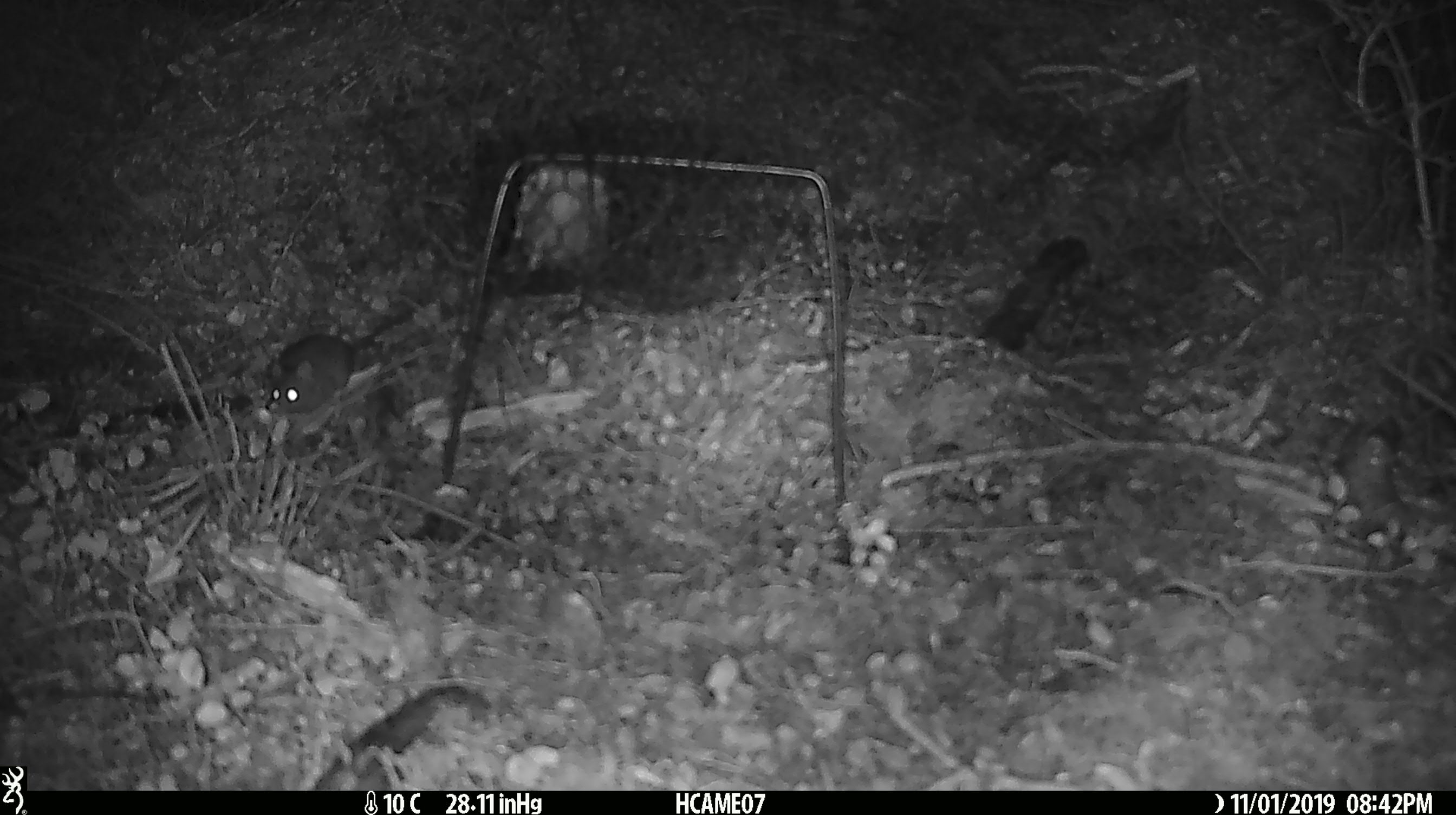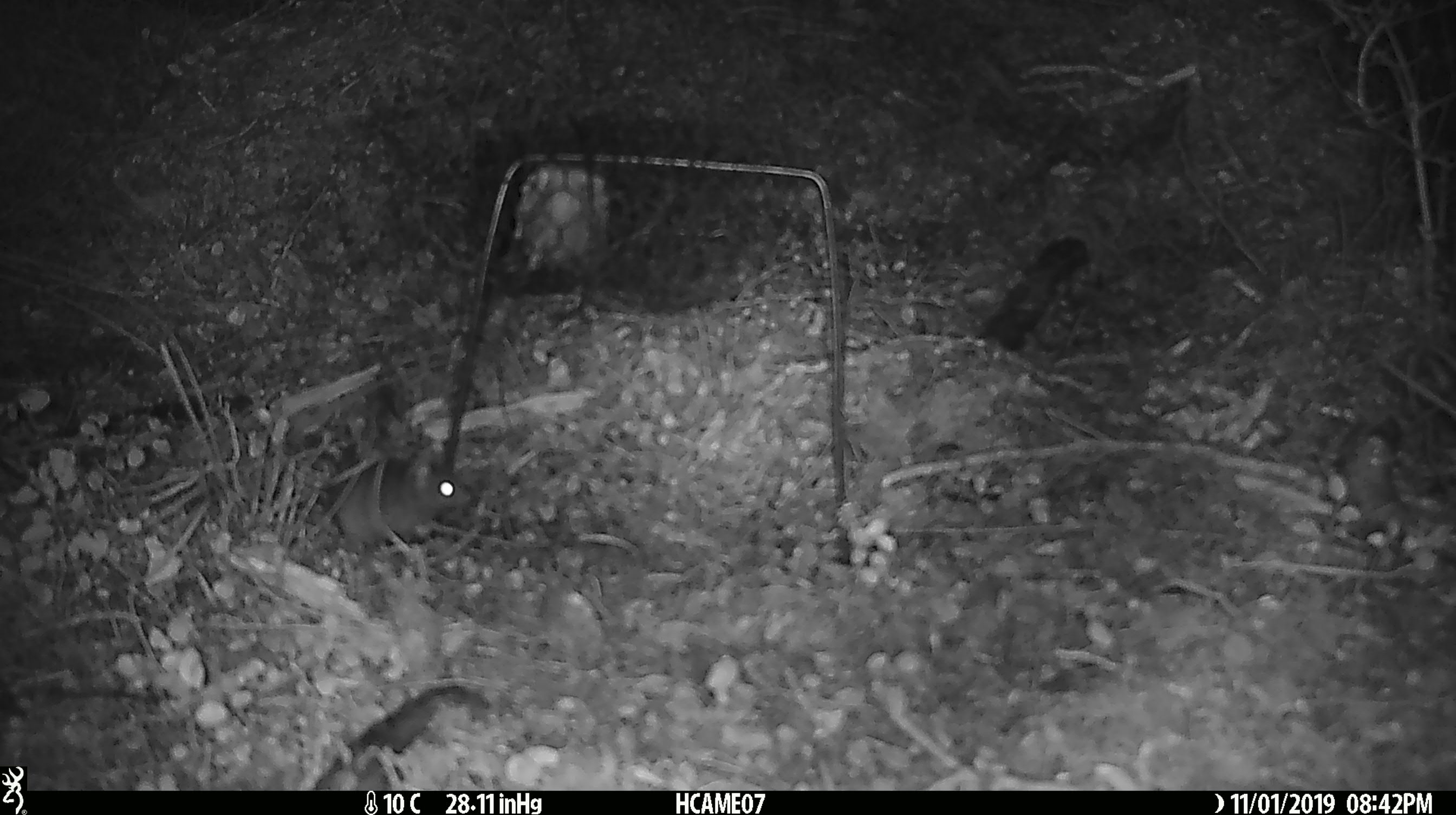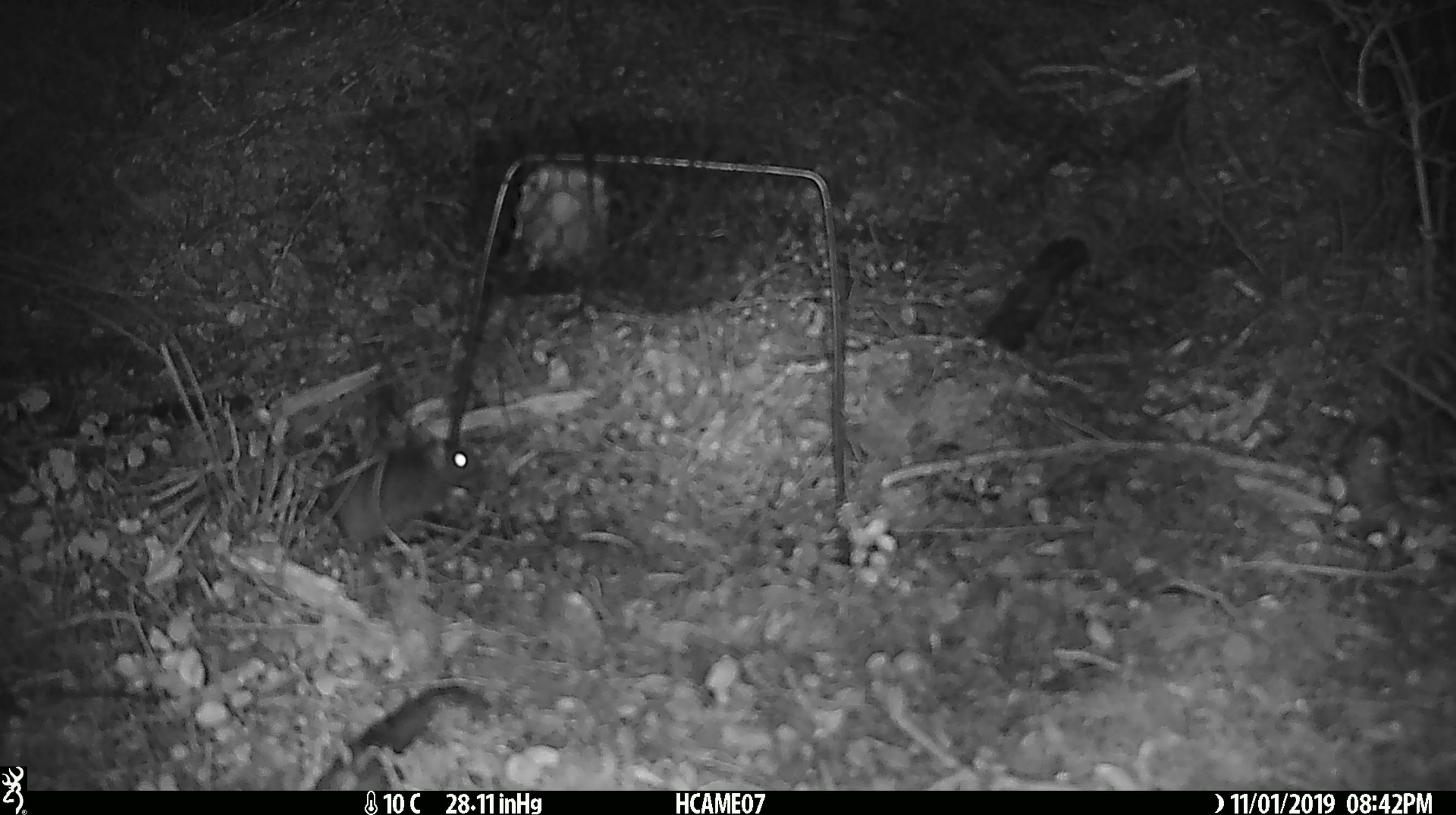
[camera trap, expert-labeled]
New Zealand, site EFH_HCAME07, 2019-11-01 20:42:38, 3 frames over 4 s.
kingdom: Animalia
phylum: Chordata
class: Mammalia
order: Rodentia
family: Muridae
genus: Mus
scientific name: Mus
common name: mouse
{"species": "mouse (Mus)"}